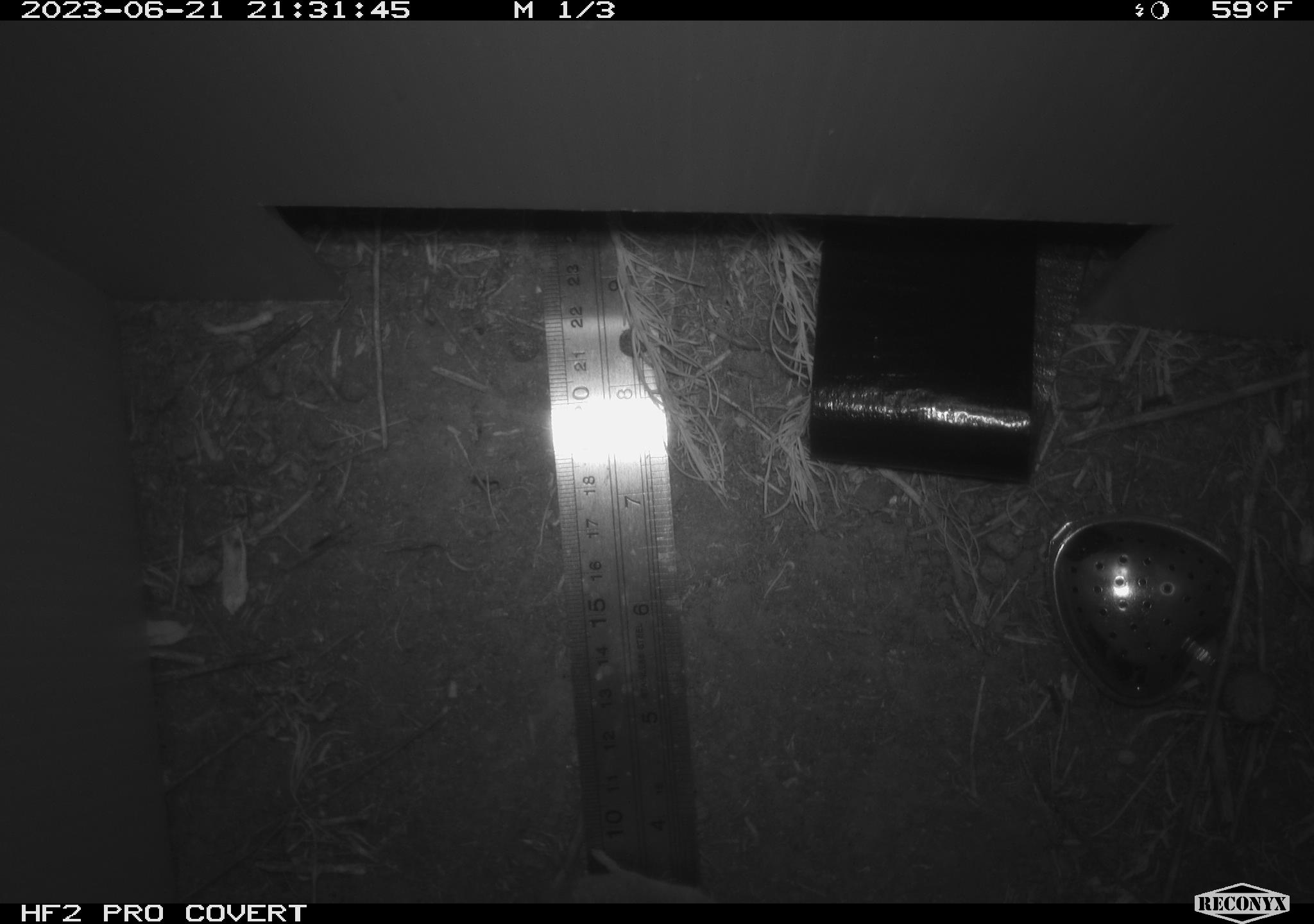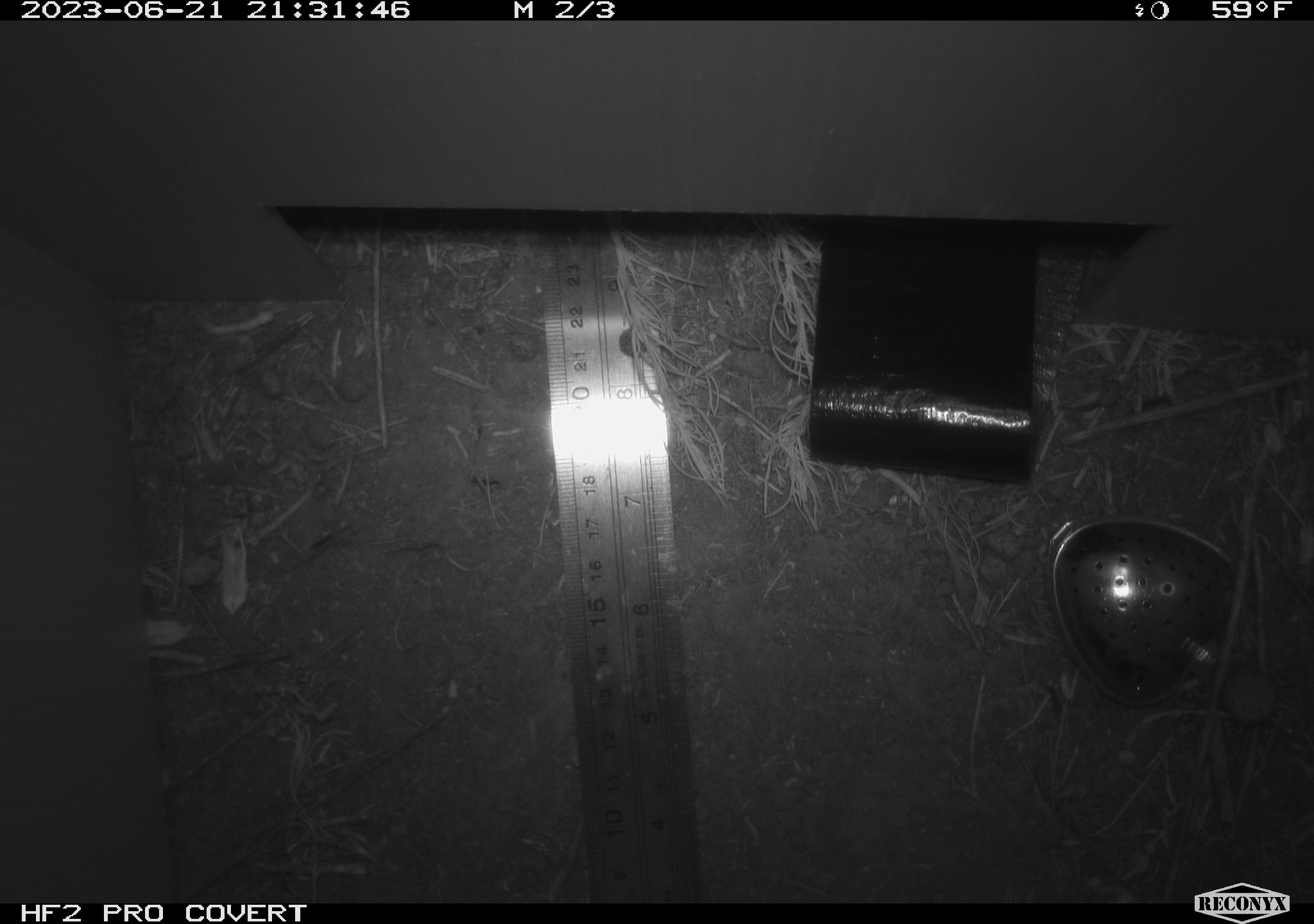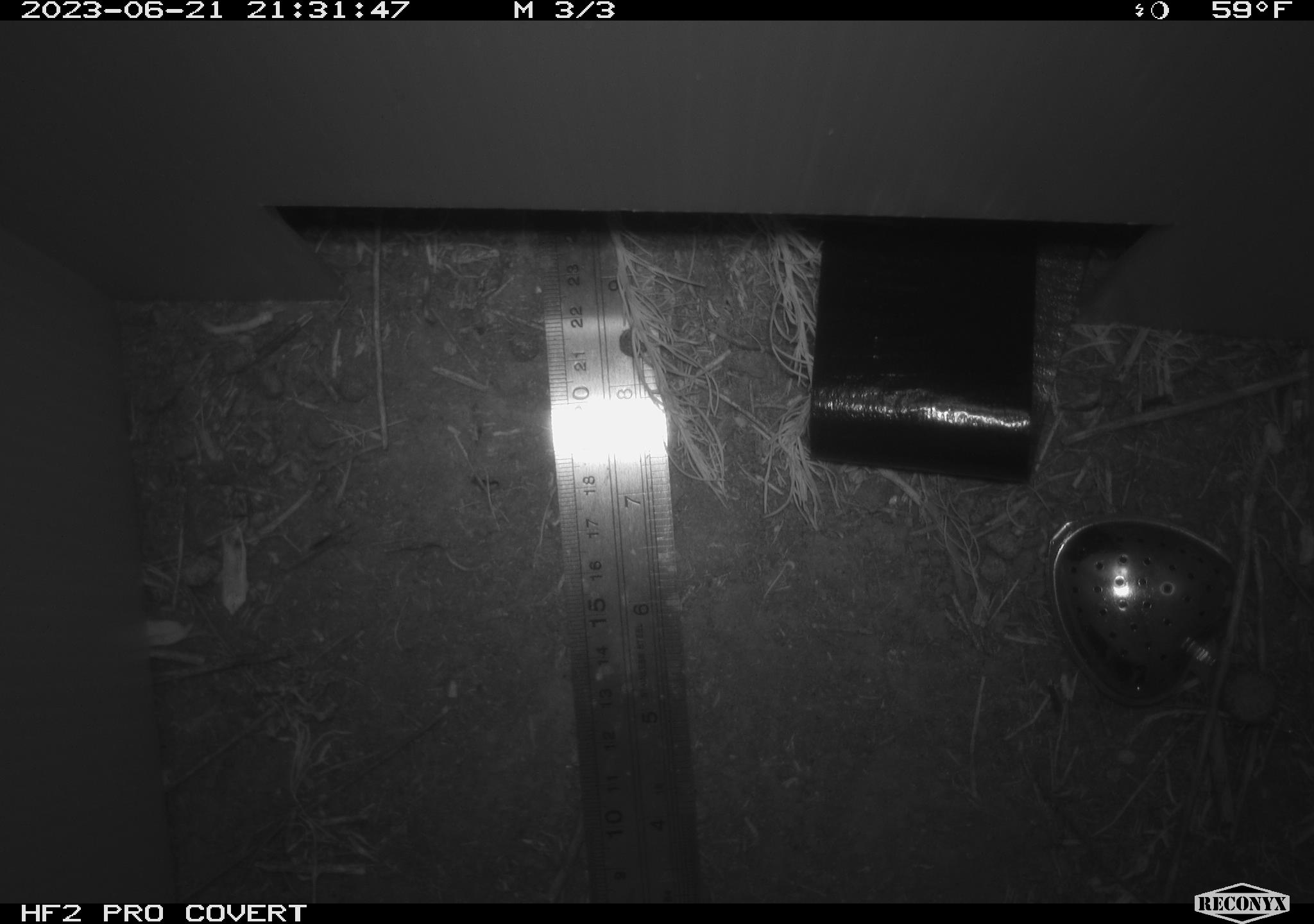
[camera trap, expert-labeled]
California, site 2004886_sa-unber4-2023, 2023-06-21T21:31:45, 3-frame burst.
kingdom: Animalia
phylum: Chordata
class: Mammalia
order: Rodentia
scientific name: Rodentia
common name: mouse species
Mouse species (Rodentia).